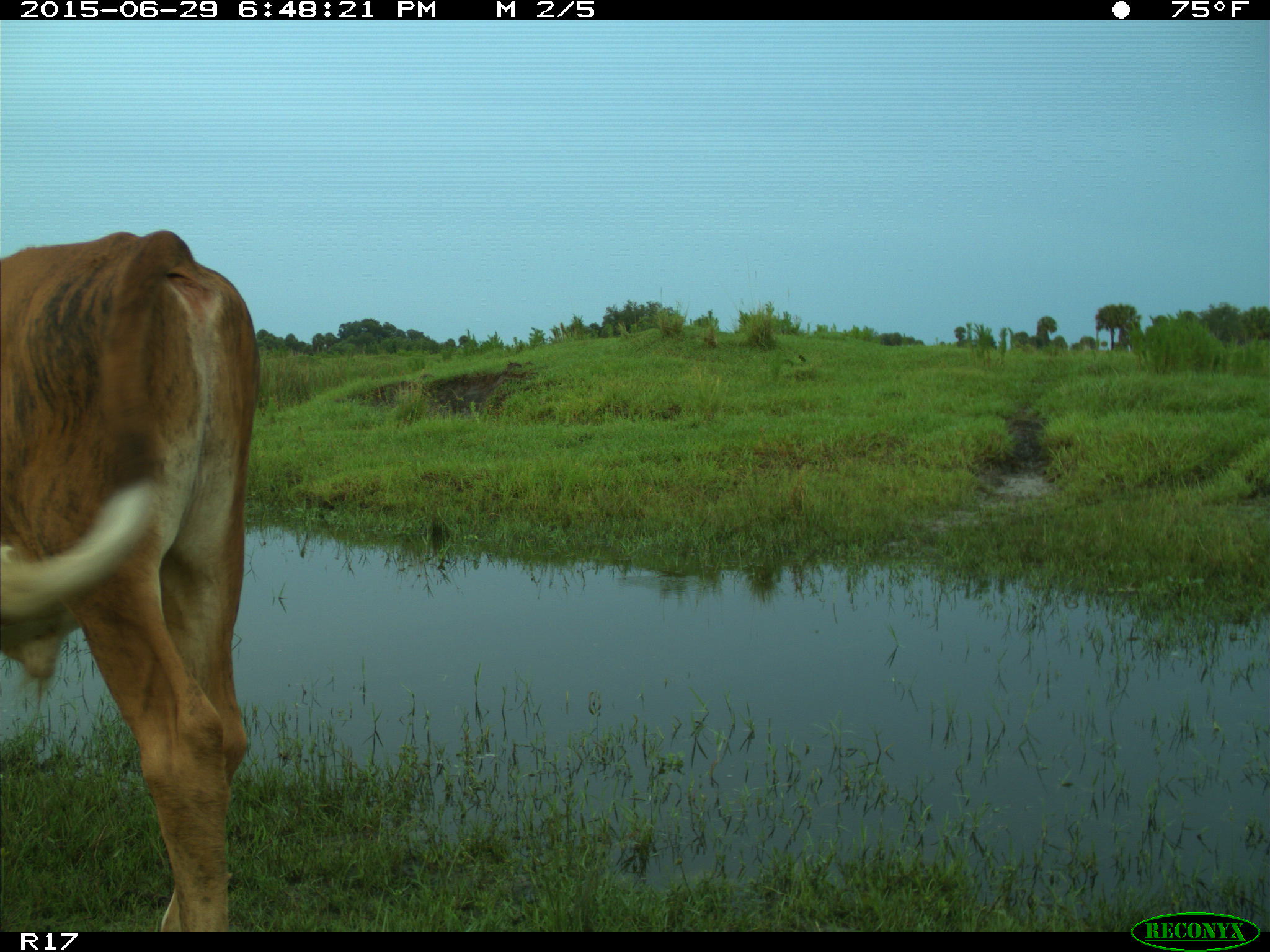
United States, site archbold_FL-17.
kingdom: Animalia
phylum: Chordata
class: Mammalia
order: Artiodactyla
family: Bovidae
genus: Bos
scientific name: Bos taurus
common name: domestic cow